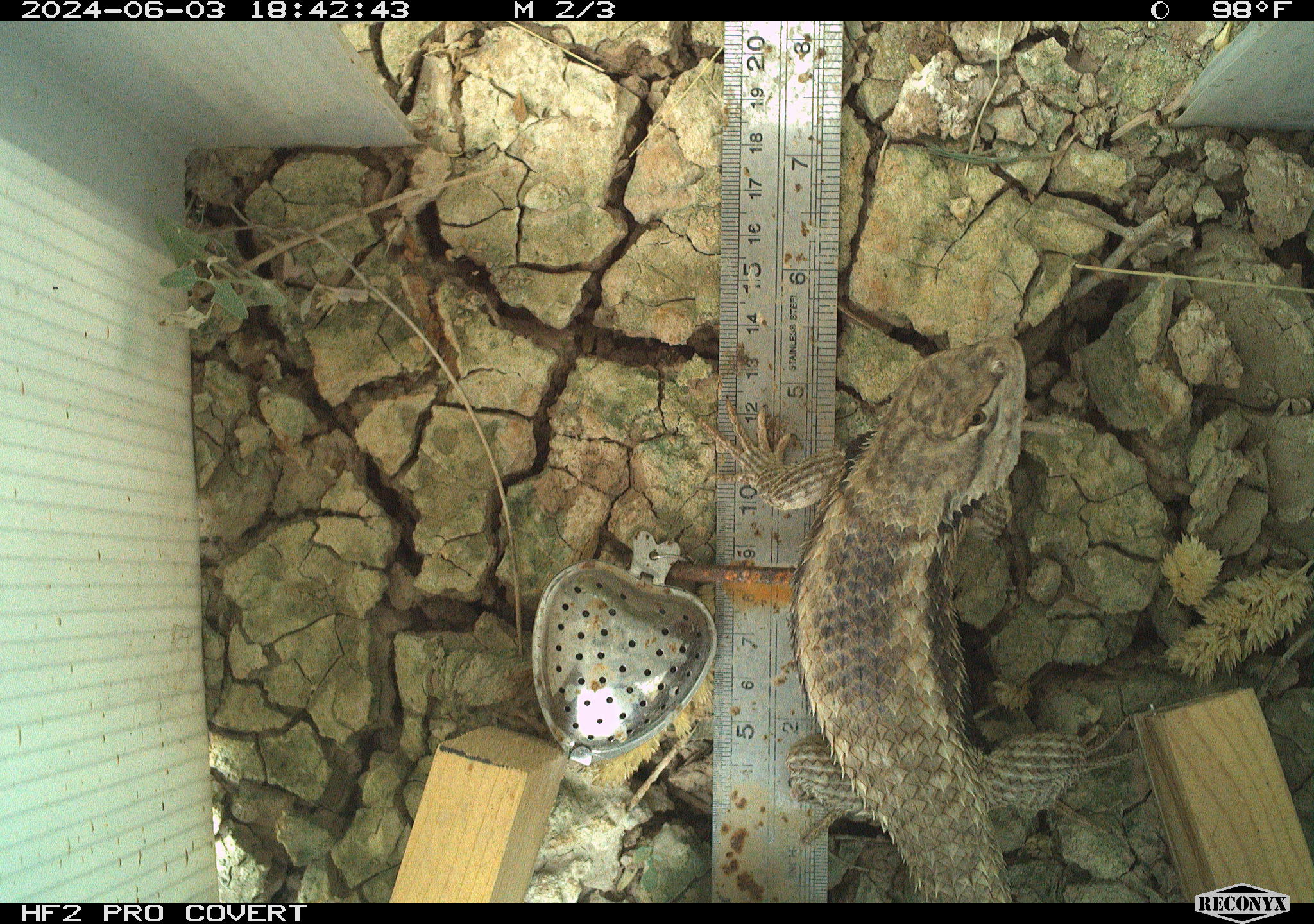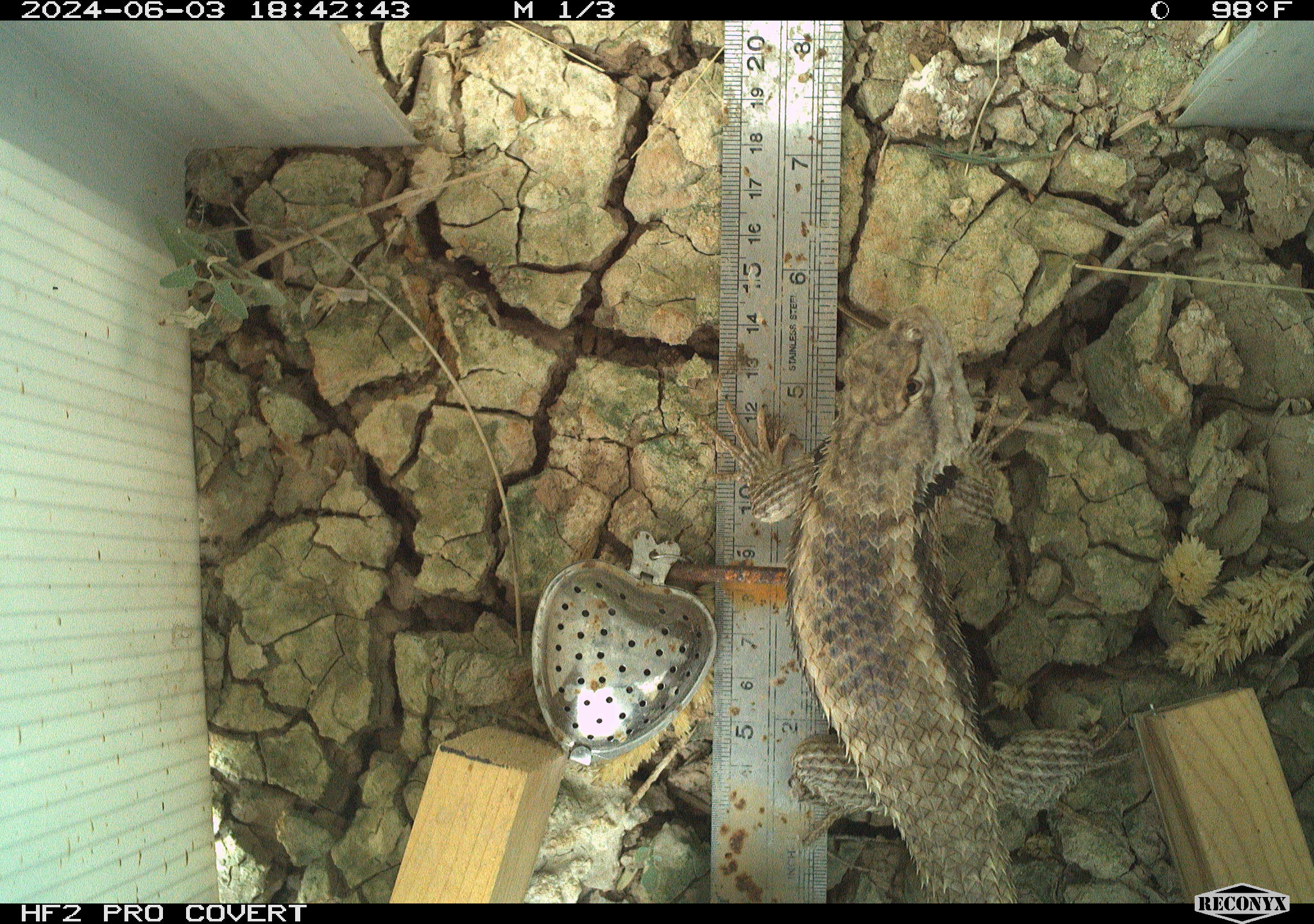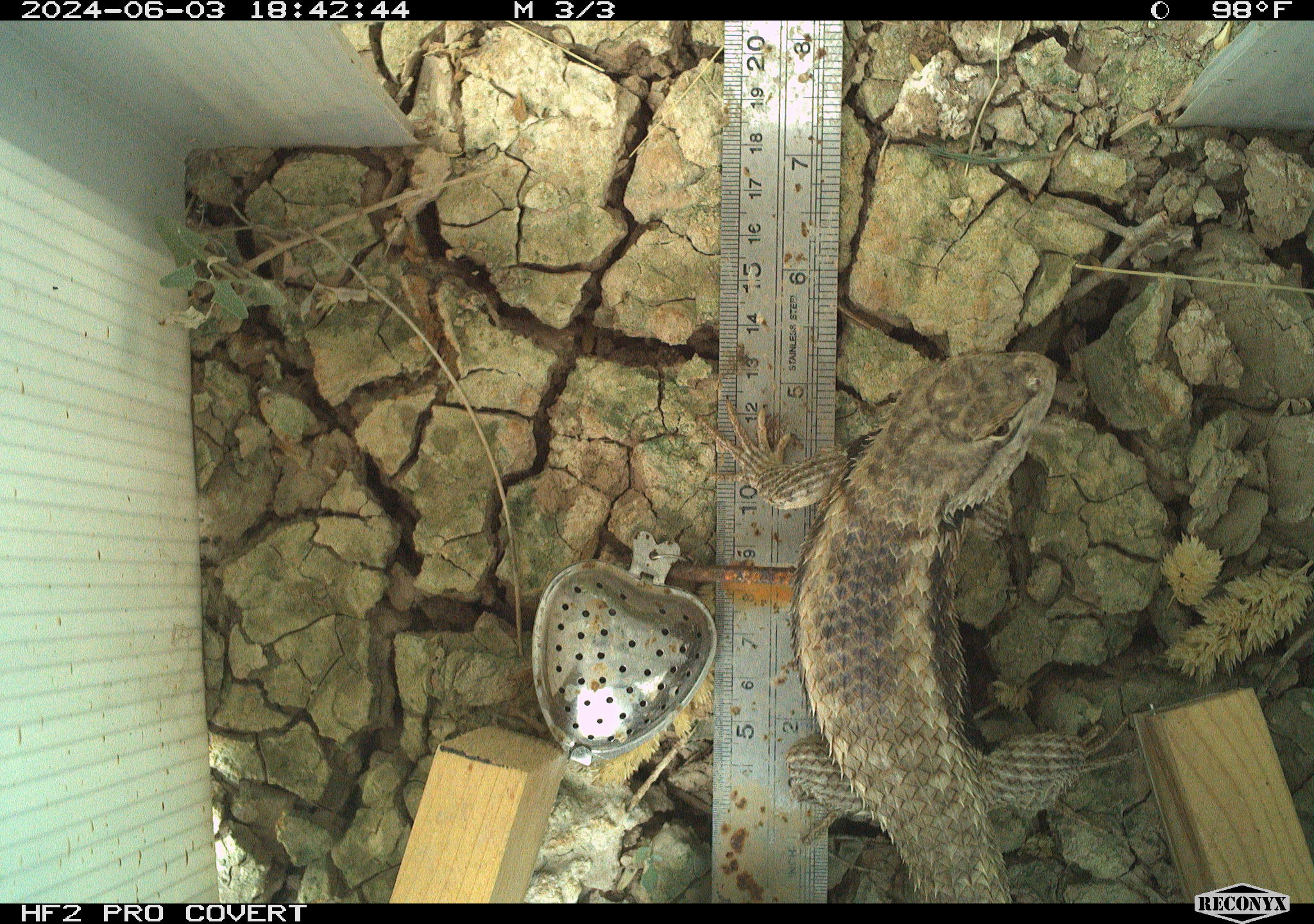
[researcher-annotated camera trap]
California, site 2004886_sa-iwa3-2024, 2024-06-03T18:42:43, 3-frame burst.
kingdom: Animalia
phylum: Chordata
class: Reptilia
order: Squamata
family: Phrynosomatidae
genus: Sceloporus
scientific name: Sceloporus uniformis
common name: yellow-backed spiny lizard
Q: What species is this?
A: Yellow-backed spiny lizard (Sceloporus uniformis).